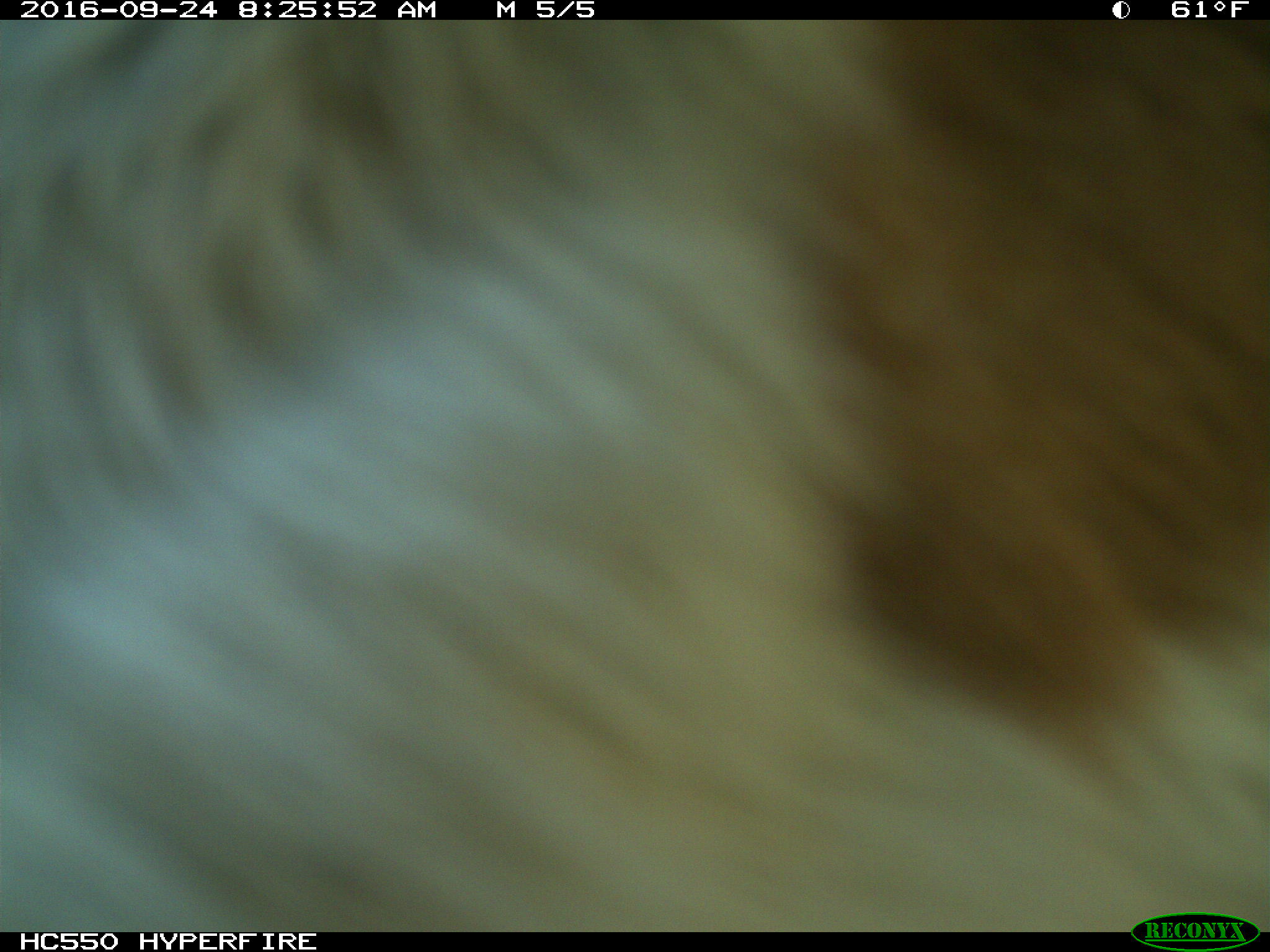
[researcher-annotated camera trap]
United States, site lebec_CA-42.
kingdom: Animalia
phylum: Chordata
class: Mammalia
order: Artiodactyla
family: Bovidae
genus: Bos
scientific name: Bos taurus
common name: domestic cow